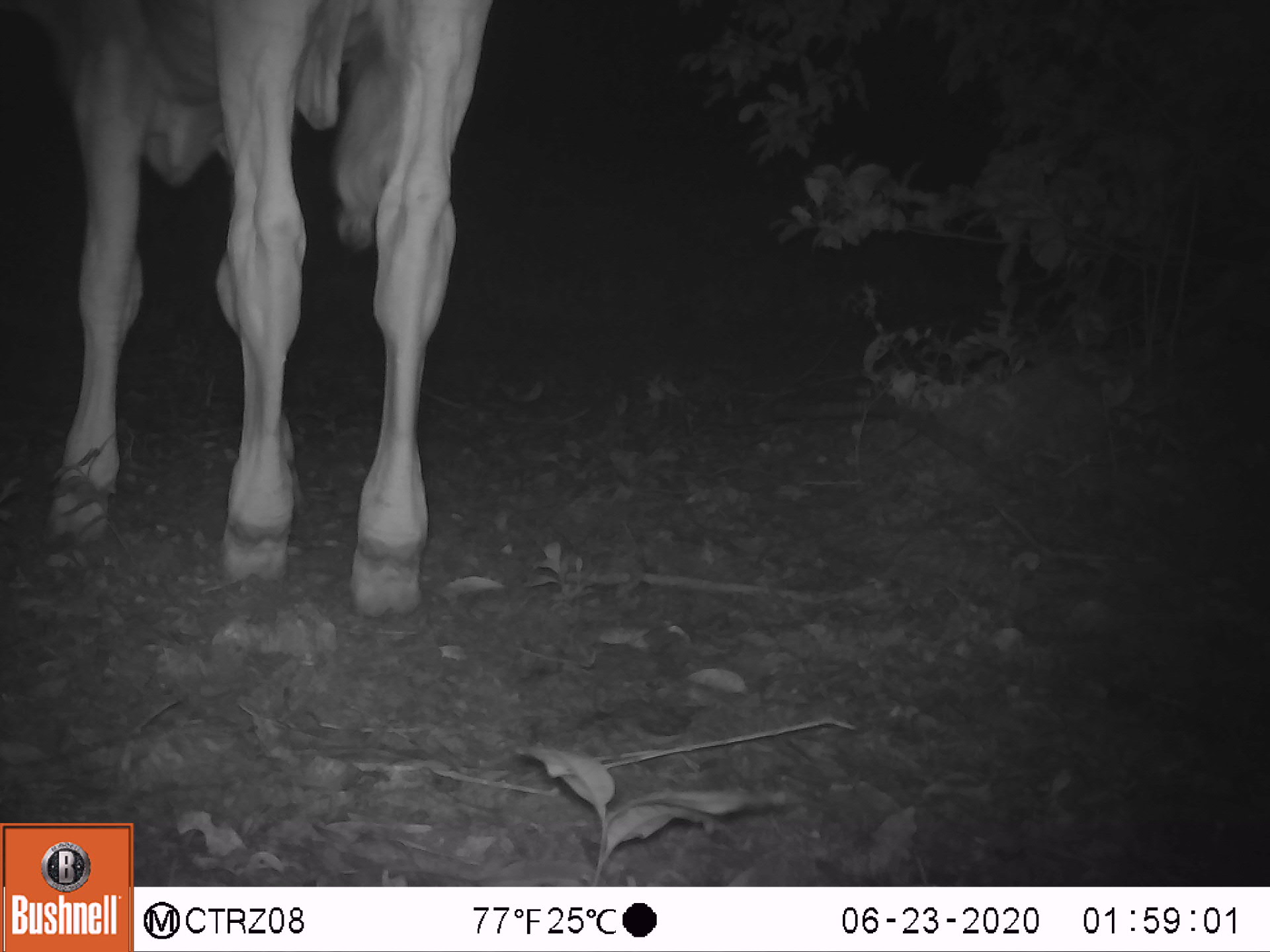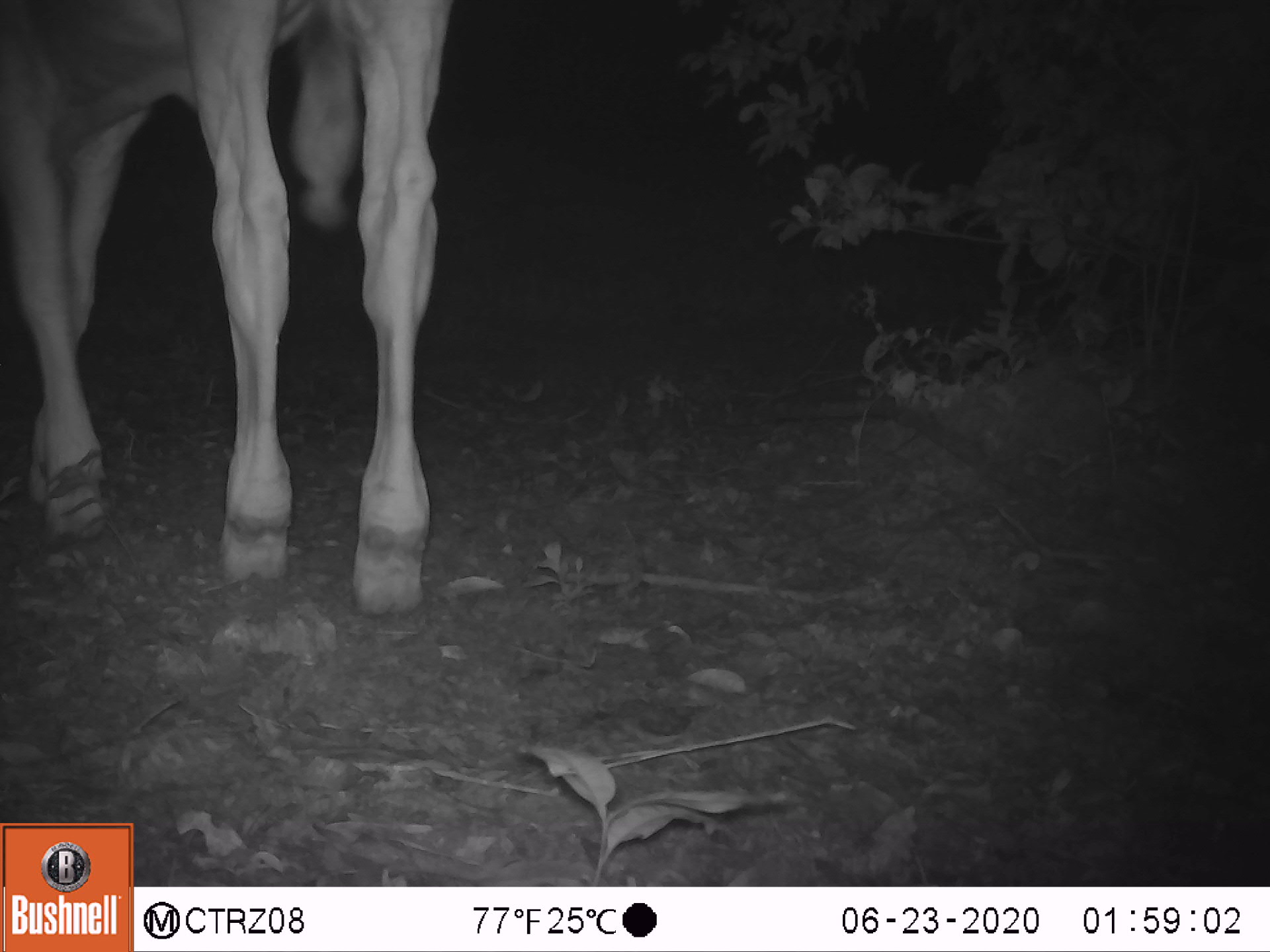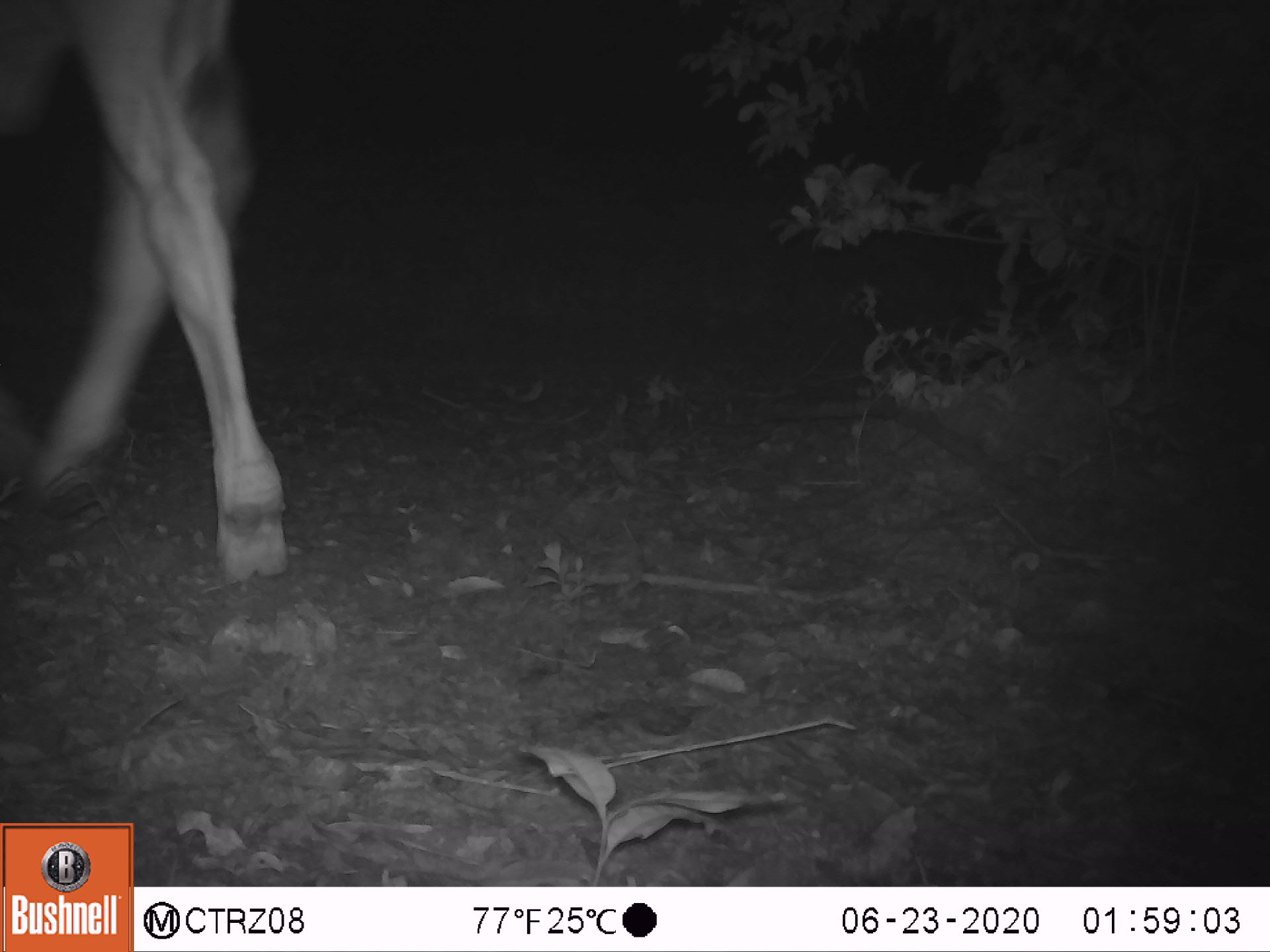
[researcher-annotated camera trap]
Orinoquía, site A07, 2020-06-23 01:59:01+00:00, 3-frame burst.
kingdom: Animalia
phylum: Chordata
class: Mammalia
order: Artiodactyla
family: Bovidae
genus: Bos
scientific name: Bos taurus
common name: cow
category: cattle